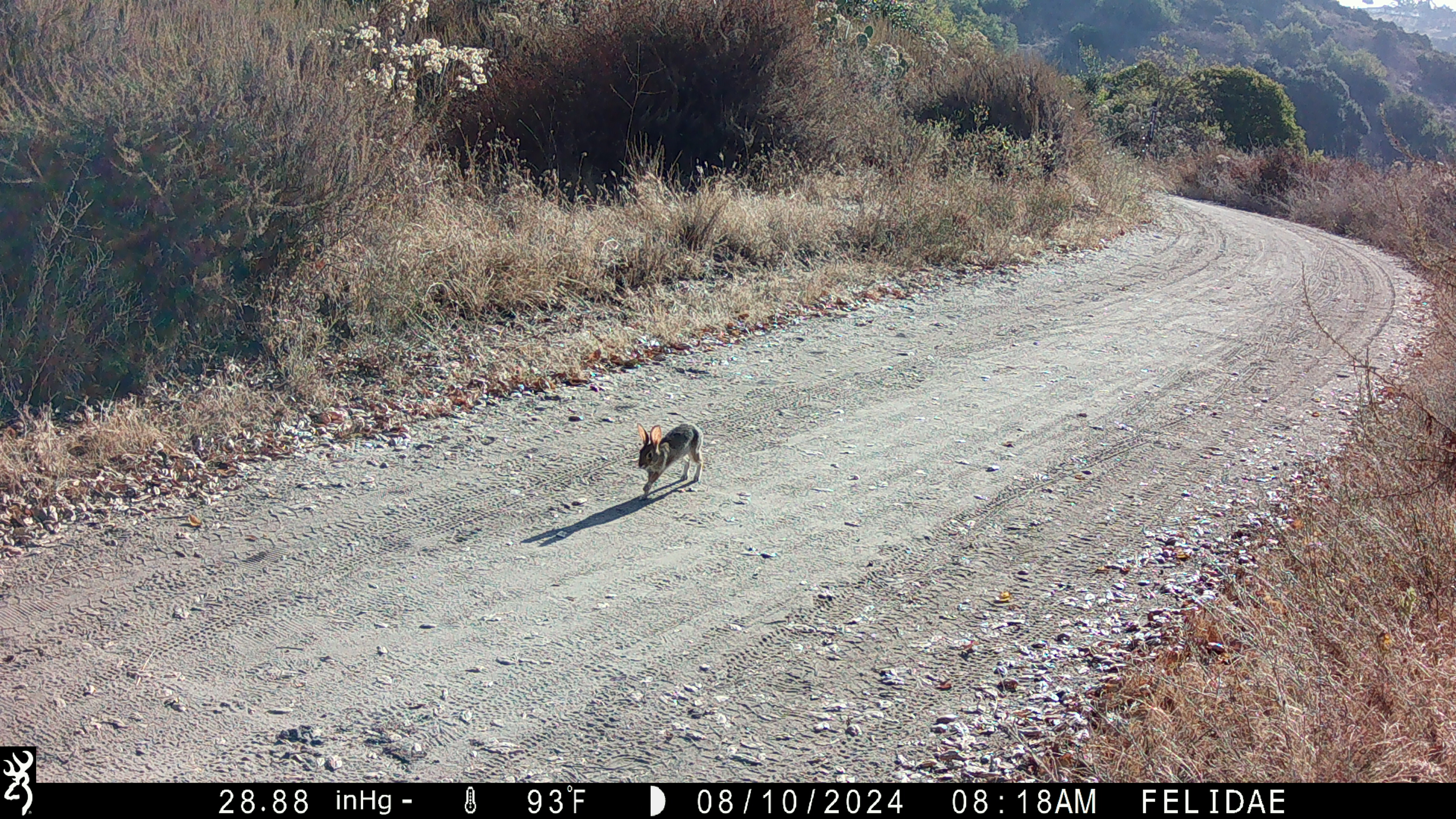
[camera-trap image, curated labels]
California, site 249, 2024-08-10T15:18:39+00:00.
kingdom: Animalia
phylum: Chordata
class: Mammalia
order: Lagomorpha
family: Leporidae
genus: Lepus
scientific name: Lepus californicus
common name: black-tailed jackrabbit